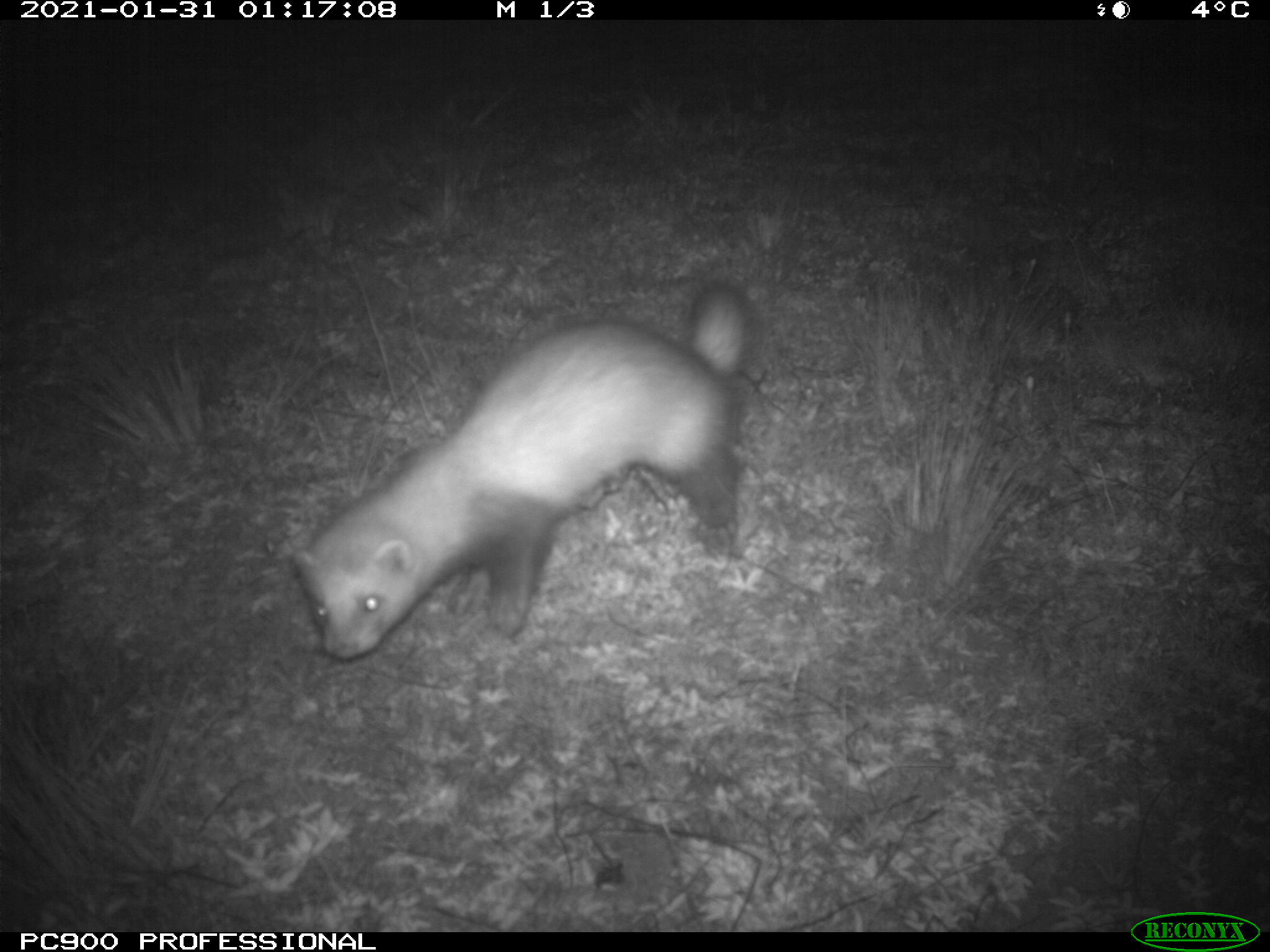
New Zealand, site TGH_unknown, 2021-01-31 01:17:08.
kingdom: Animalia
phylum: Chordata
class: Mammalia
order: Carnivora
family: Mustelidae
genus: Mustela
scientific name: Mustela furo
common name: ferret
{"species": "ferret (Mustela furo)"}